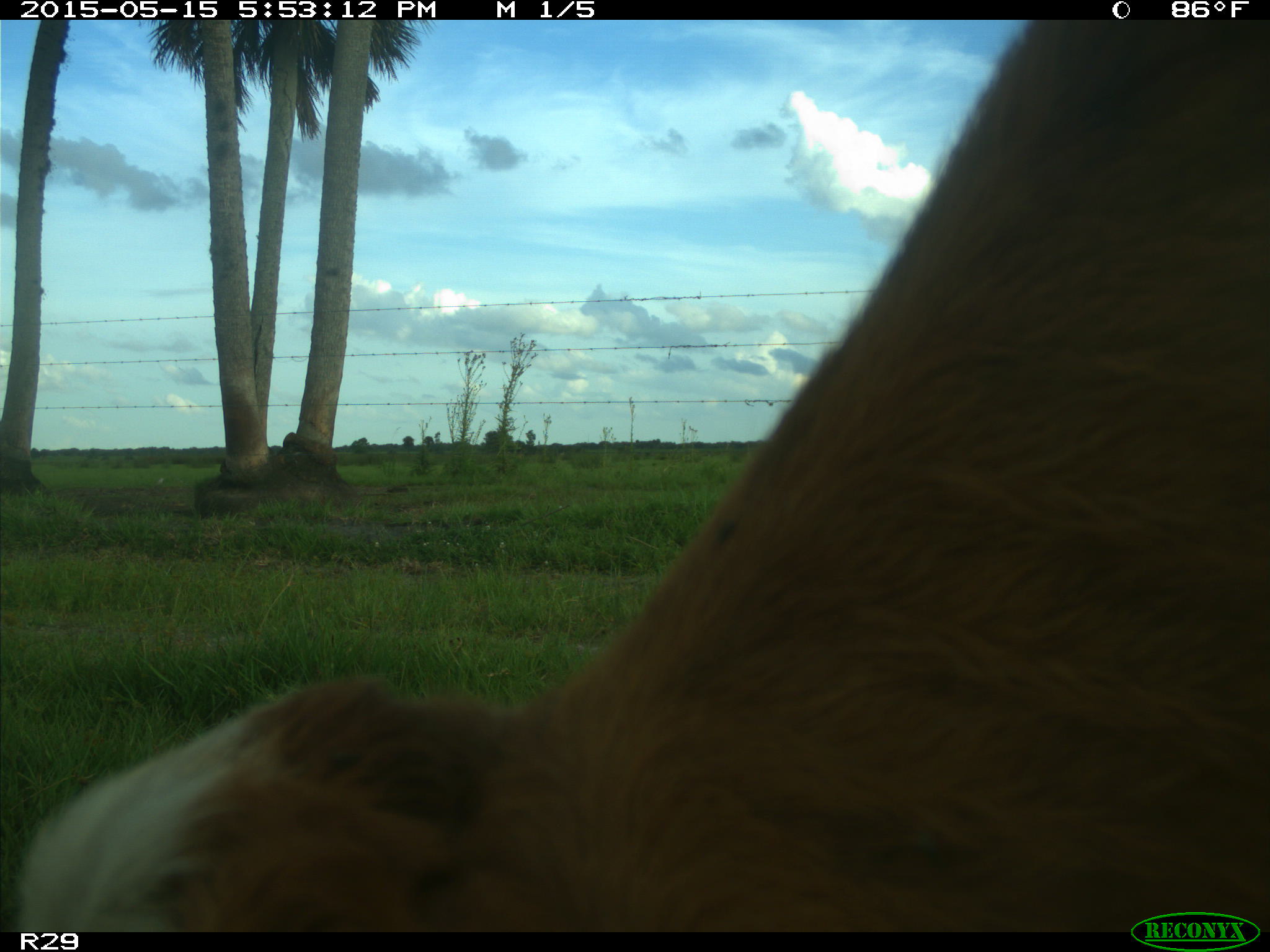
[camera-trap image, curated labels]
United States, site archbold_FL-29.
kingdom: Animalia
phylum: Chordata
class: Mammalia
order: Artiodactyla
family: Bovidae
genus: Bos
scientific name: Bos taurus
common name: domestic cow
Bos taurus (domestic cow).